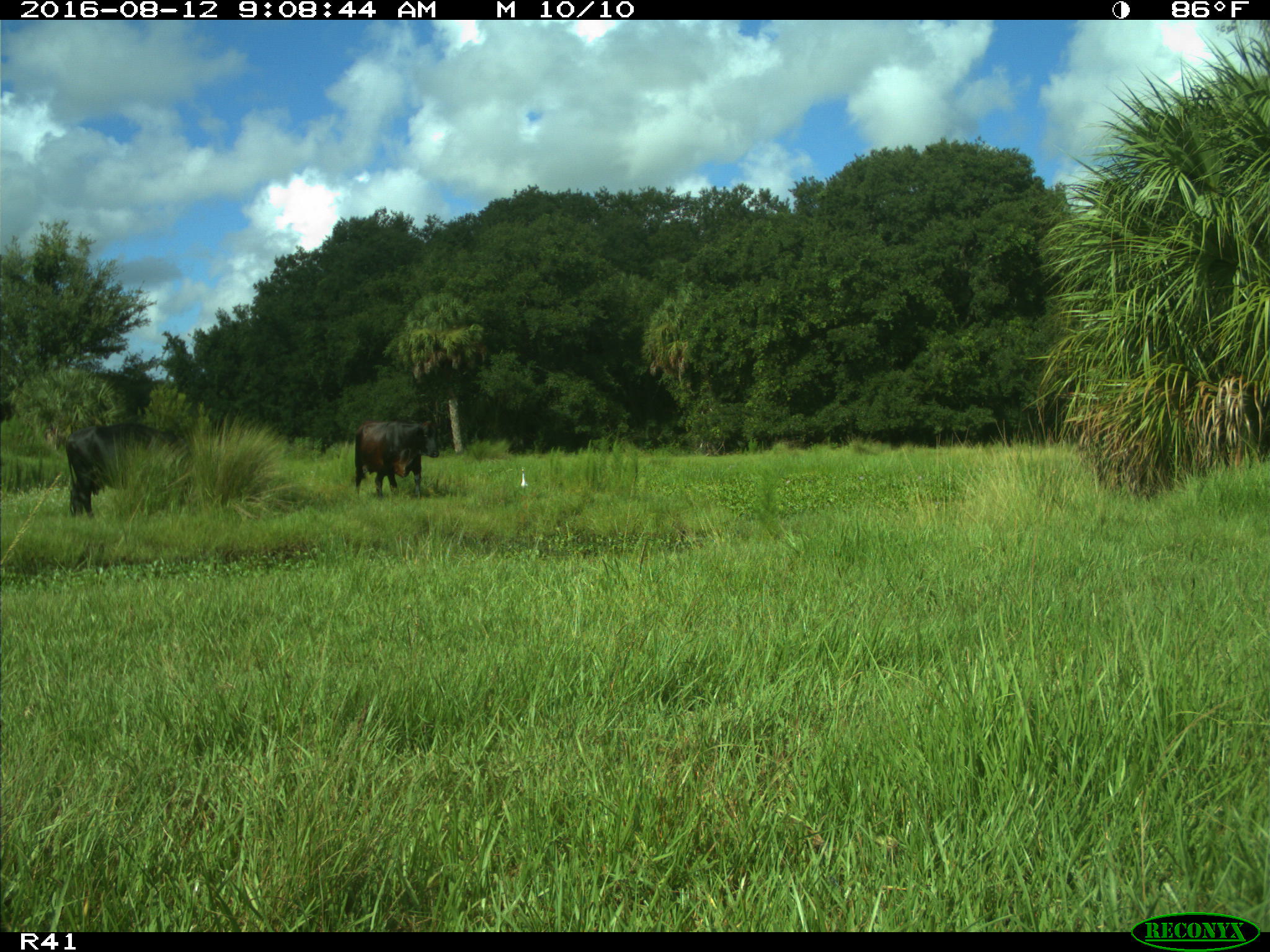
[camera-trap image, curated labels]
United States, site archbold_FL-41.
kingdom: Animalia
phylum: Chordata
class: Mammalia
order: Artiodactyla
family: Bovidae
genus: Bos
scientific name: Bos taurus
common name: domestic cow